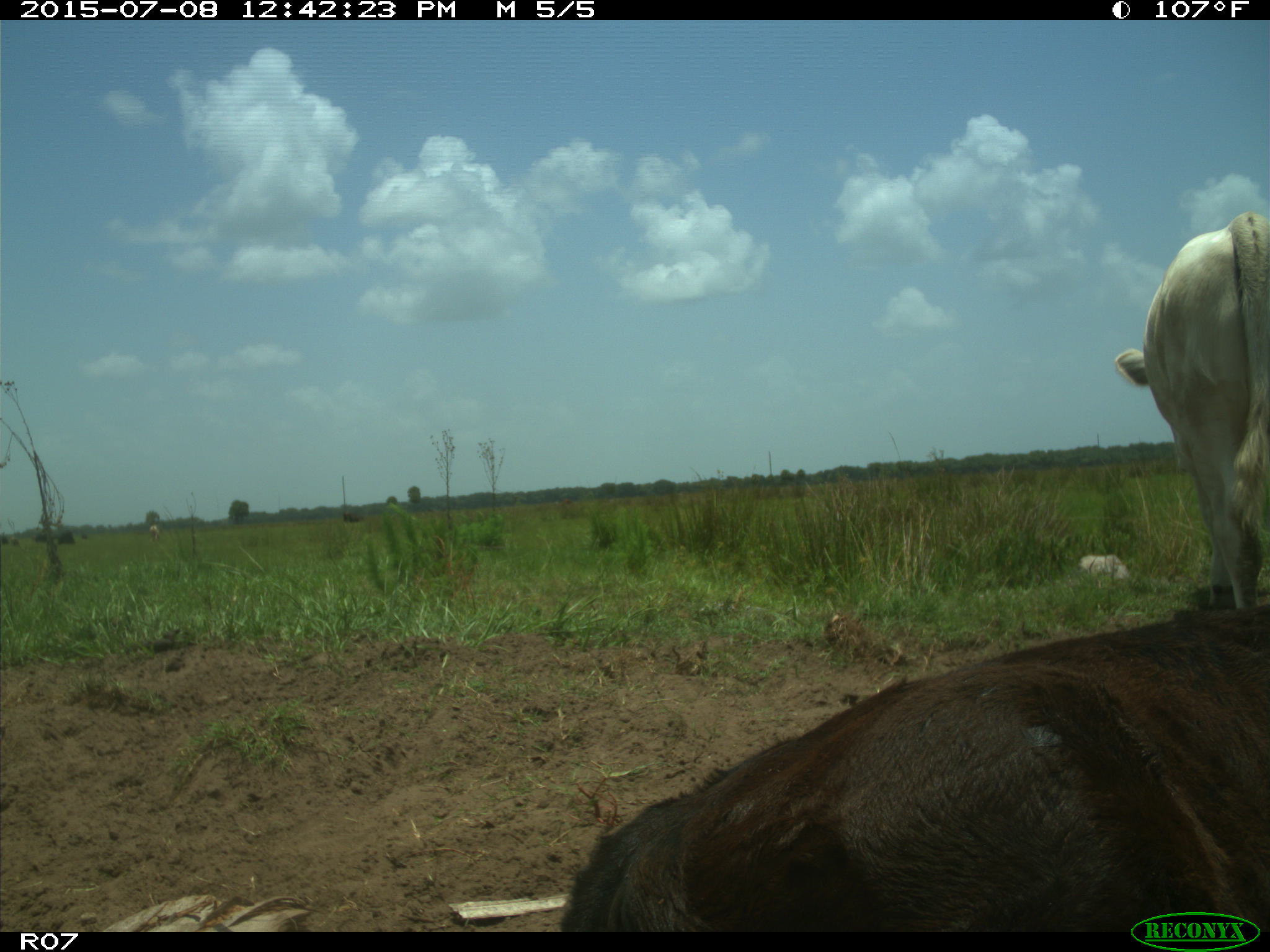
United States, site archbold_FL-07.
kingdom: Animalia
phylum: Chordata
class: Mammalia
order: Artiodactyla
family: Bovidae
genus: Bos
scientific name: Bos taurus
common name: domestic cow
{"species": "Bos taurus (domestic cow)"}